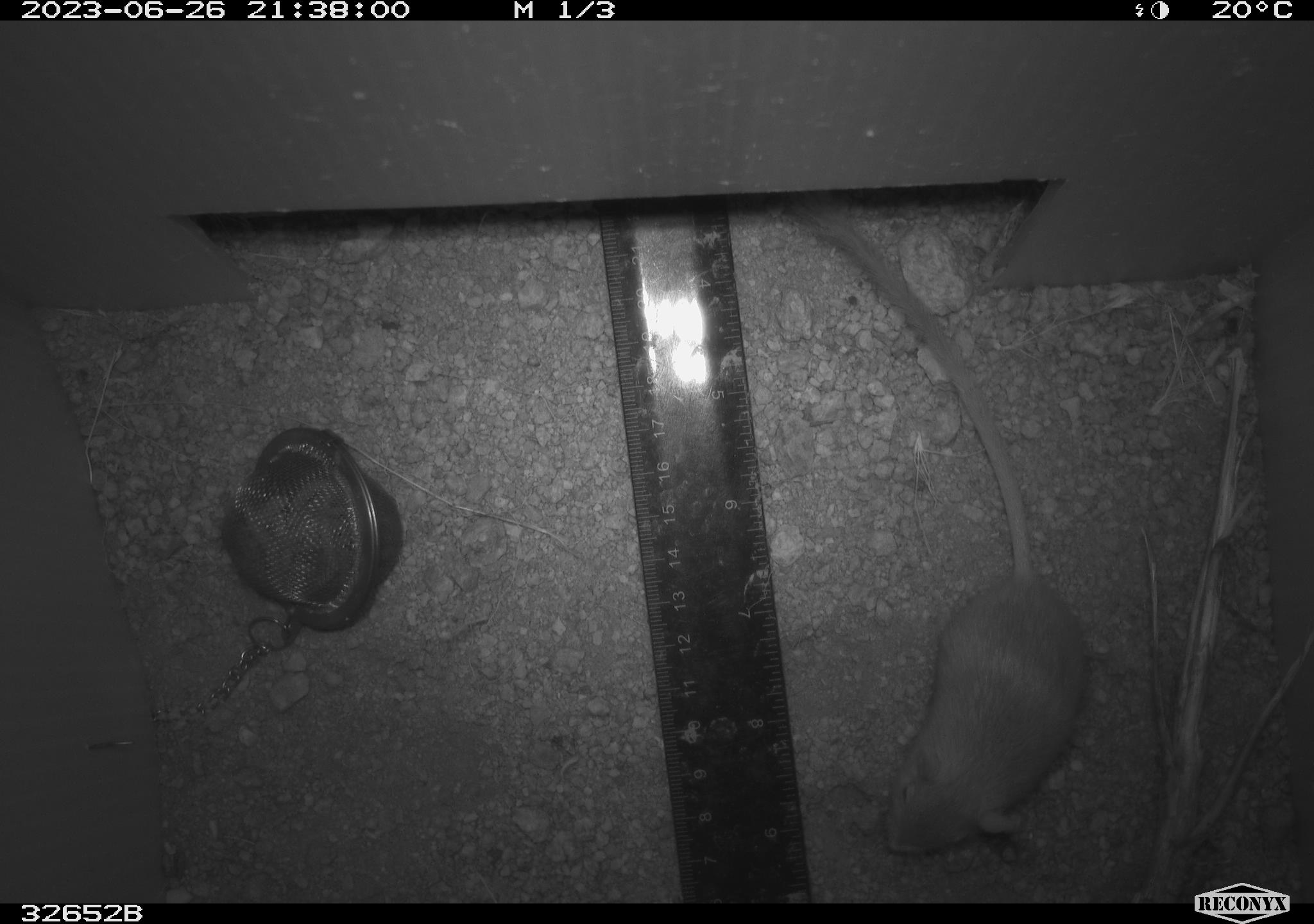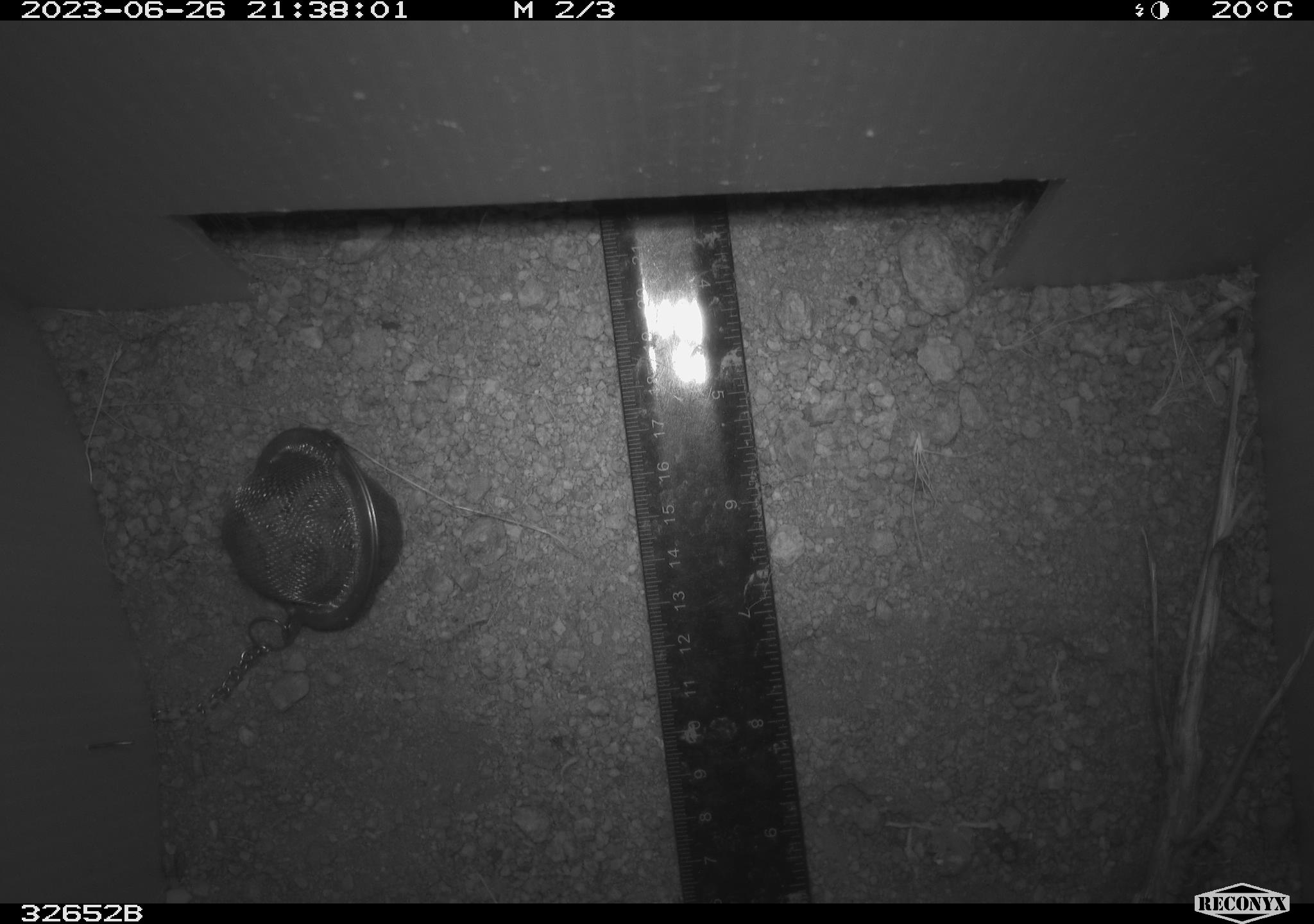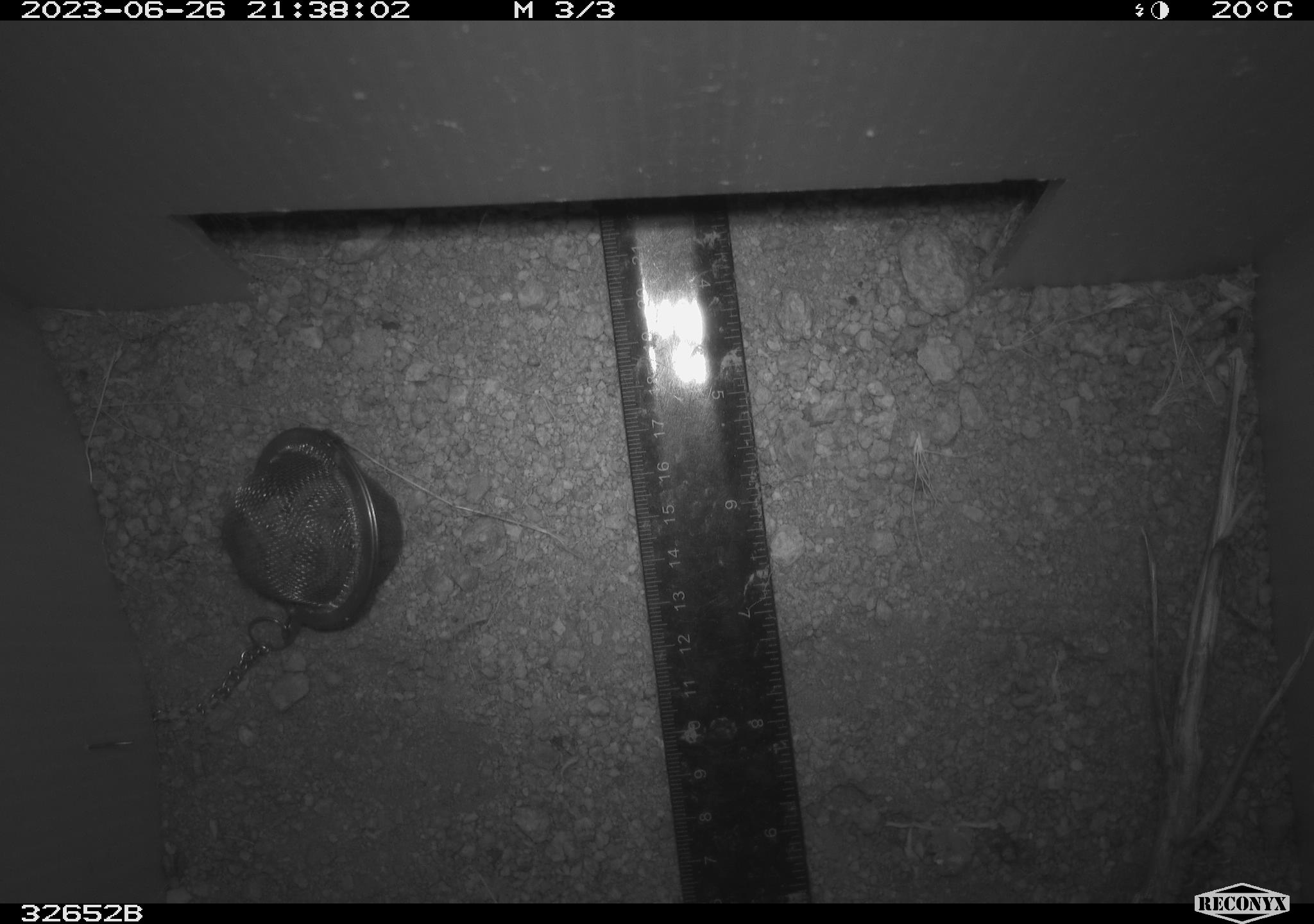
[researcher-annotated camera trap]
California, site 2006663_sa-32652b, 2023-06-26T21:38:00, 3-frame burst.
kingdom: Animalia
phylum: Chordata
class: Mammalia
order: Rodentia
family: Heteromyidae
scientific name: Heteromyidae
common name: kangaroo rats and pocket mice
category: heteromyidae family